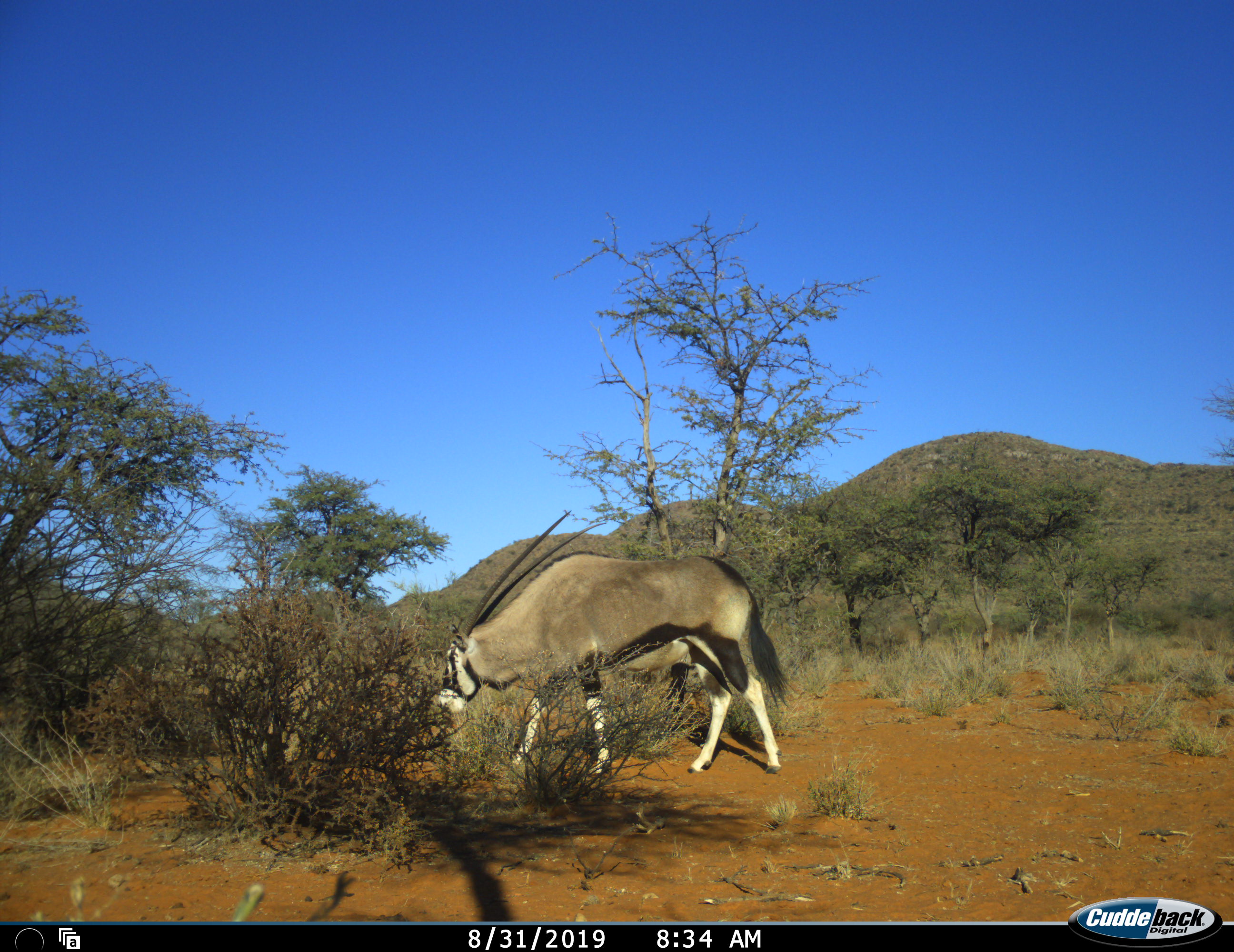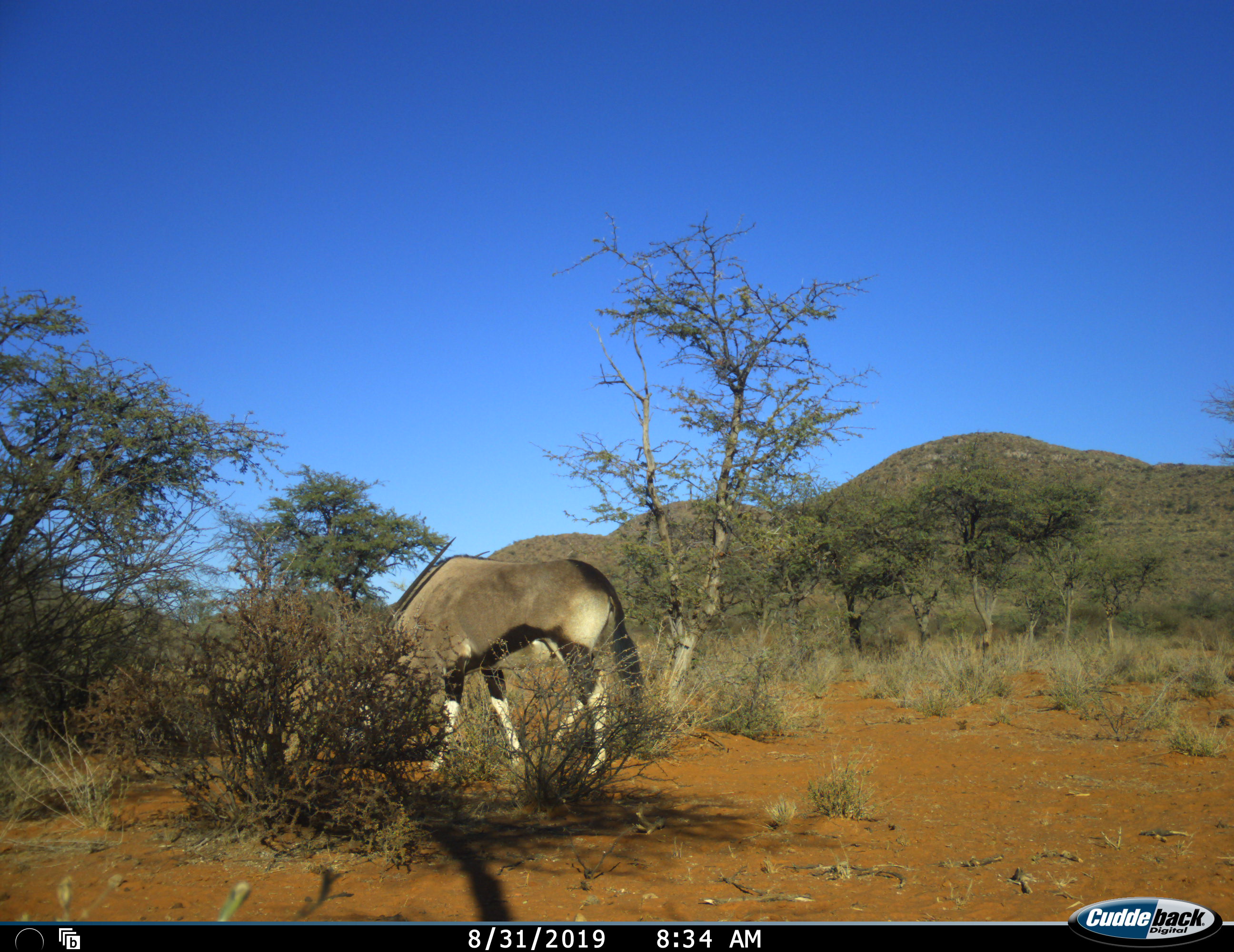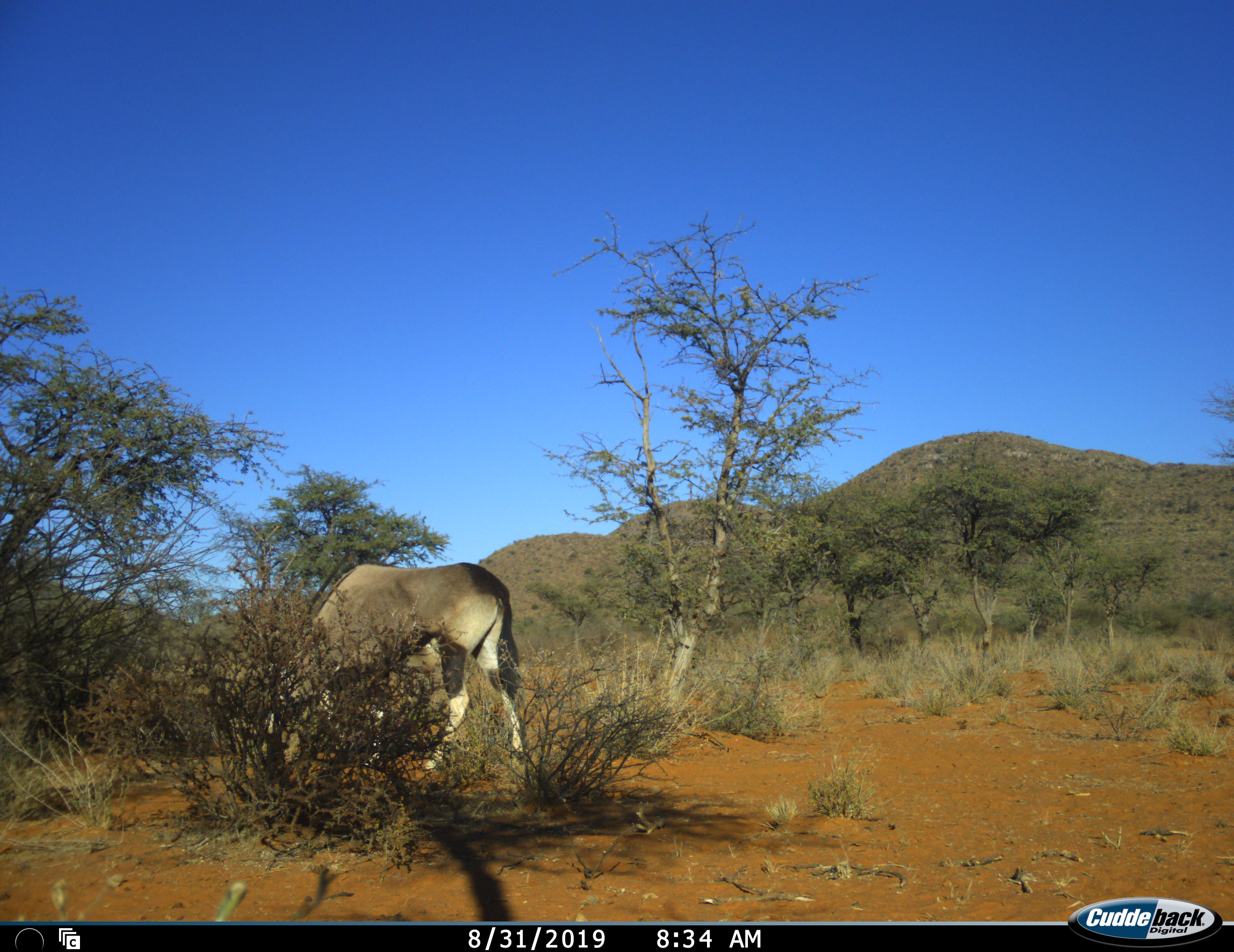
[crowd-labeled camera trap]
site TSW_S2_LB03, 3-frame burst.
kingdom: Animalia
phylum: Chordata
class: Mammalia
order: Artiodactyla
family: Bovidae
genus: Oryx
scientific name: Oryx gazella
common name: gemsbok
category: oryx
Oryx (gemsbok) (Oryx gazella), count 1. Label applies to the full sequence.